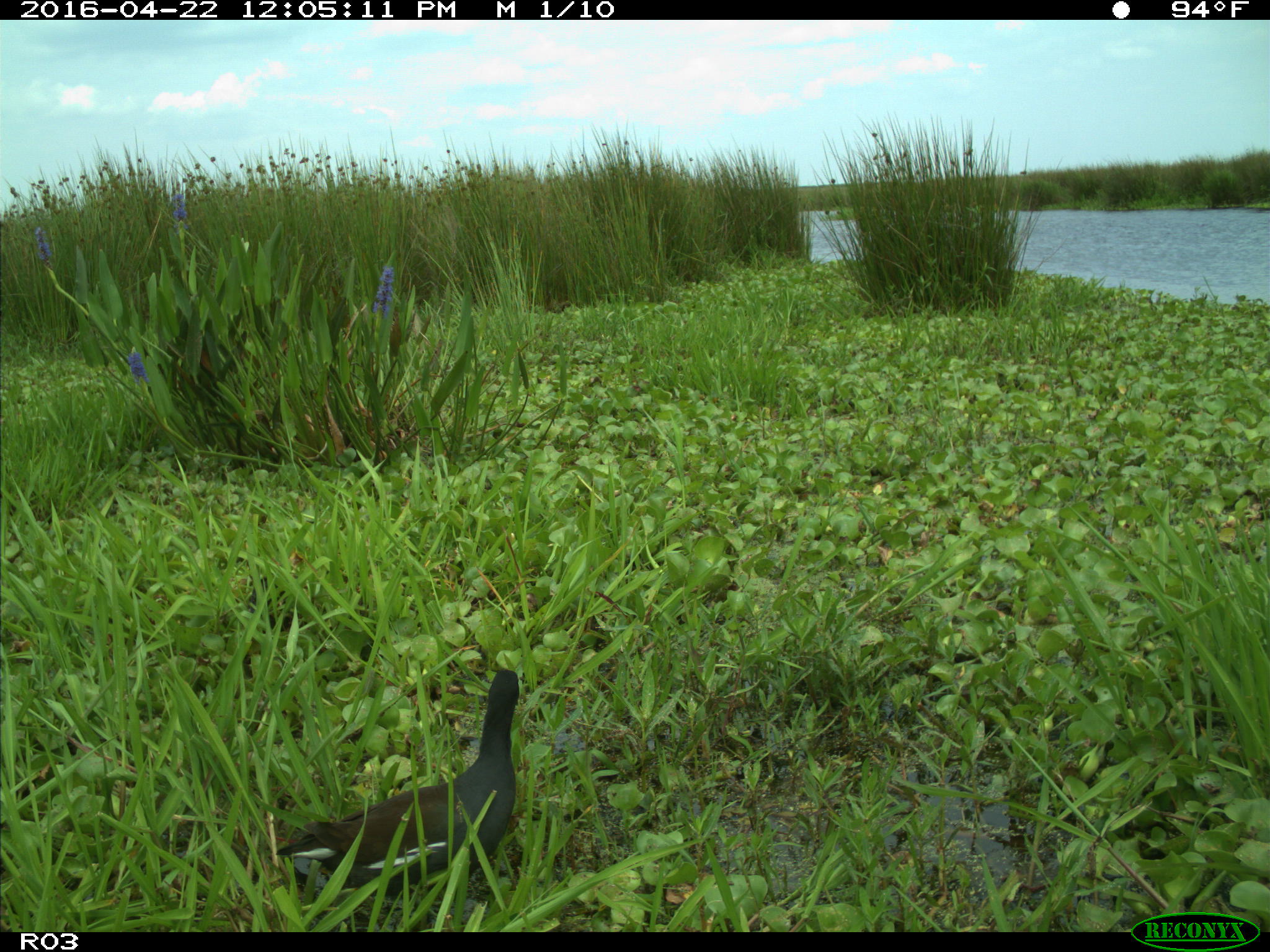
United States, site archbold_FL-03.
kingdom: Animalia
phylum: Chordata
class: Aves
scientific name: Aves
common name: birds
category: unidentified bird